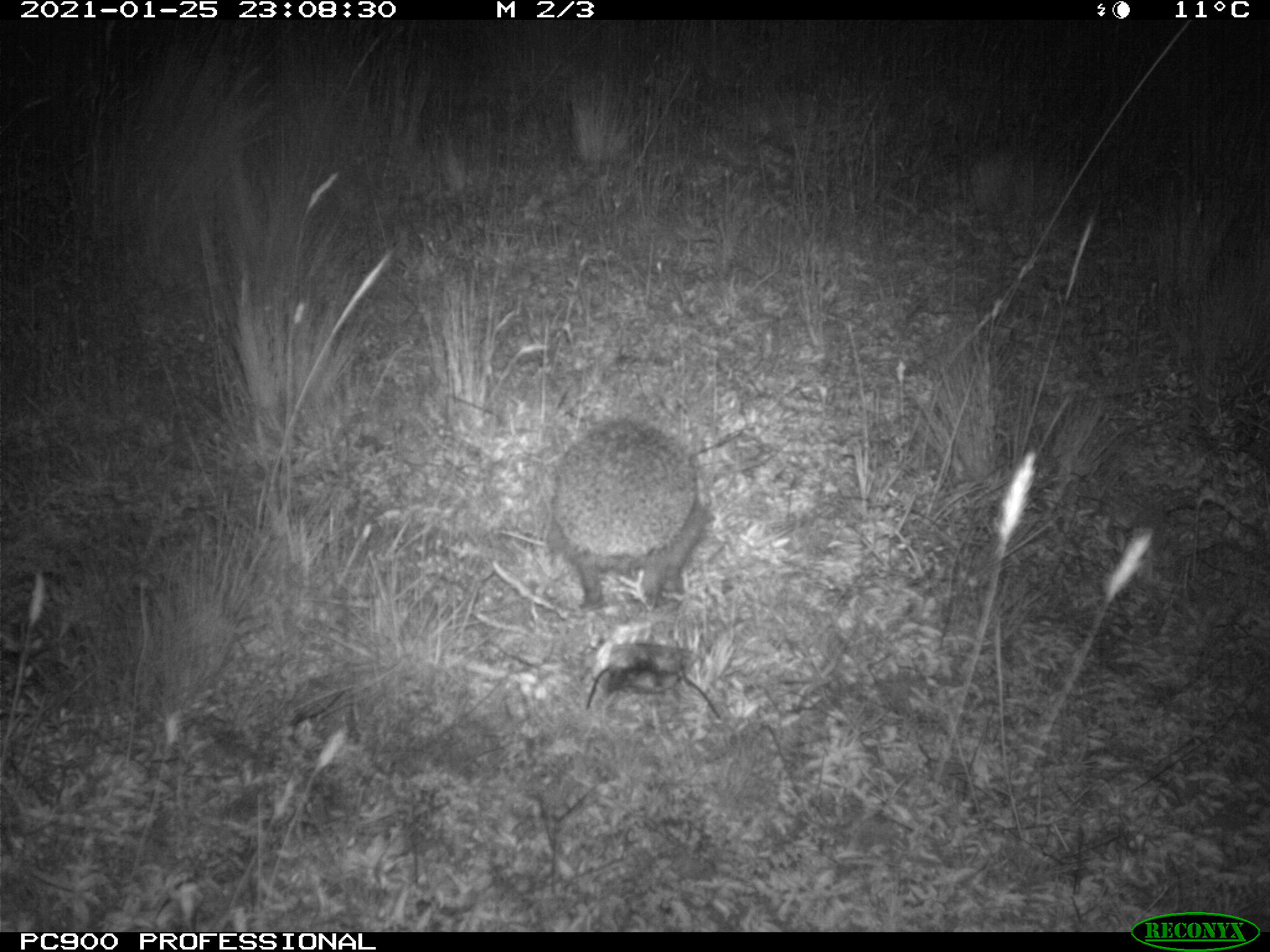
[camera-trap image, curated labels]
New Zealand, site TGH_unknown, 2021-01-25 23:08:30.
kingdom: Animalia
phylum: Chordata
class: Mammalia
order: Eulipotyphla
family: Erinaceidae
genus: Erinaceus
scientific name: Erinaceus europaeus europaeus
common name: european hedgehog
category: hedgehog